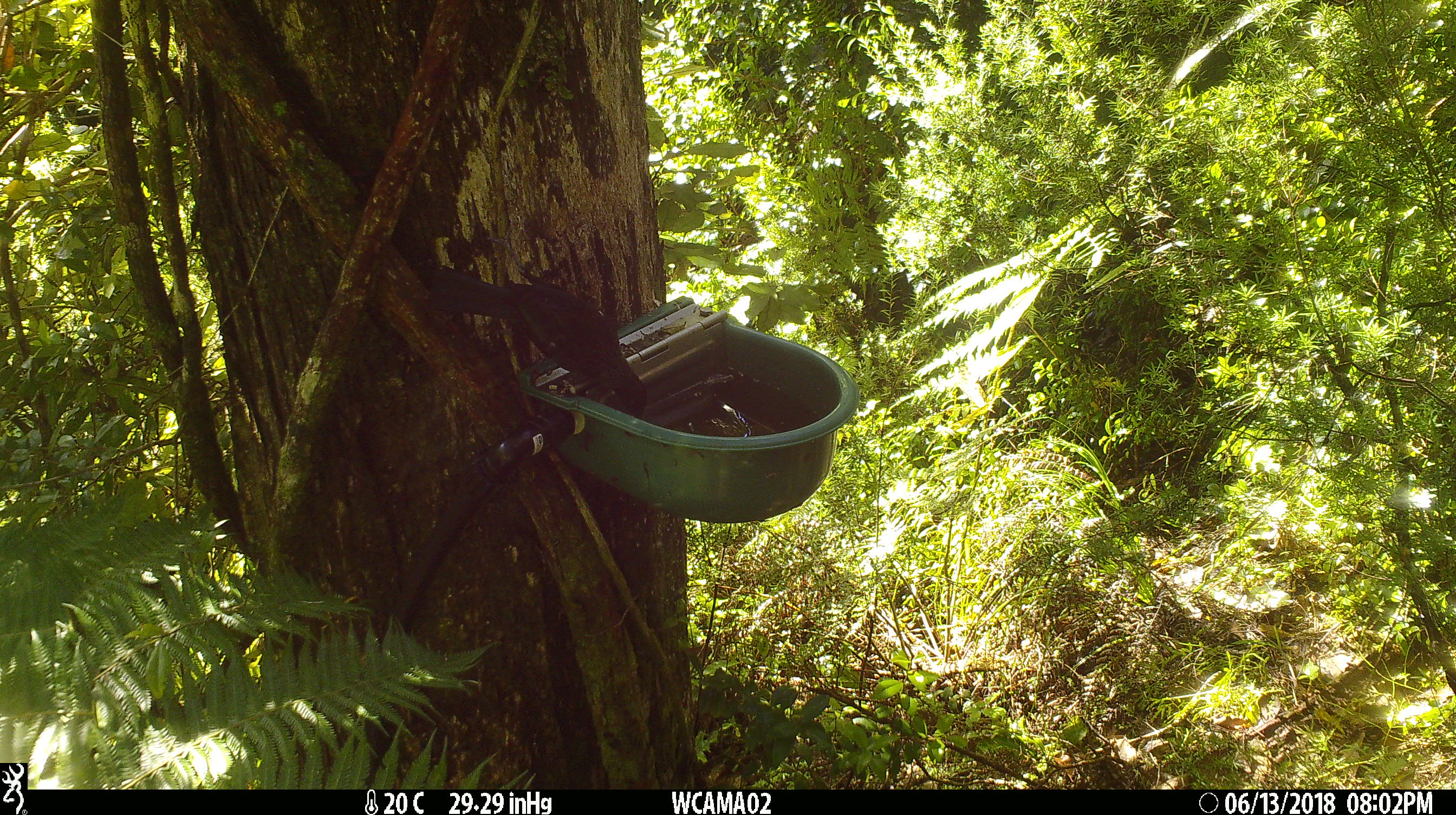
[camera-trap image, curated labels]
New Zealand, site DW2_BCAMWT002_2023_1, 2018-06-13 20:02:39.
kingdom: Animalia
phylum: Chordata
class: Aves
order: Passeriformes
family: Meliphagidae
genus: Prosthemadera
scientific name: Prosthemadera novaeseelandiae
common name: tui